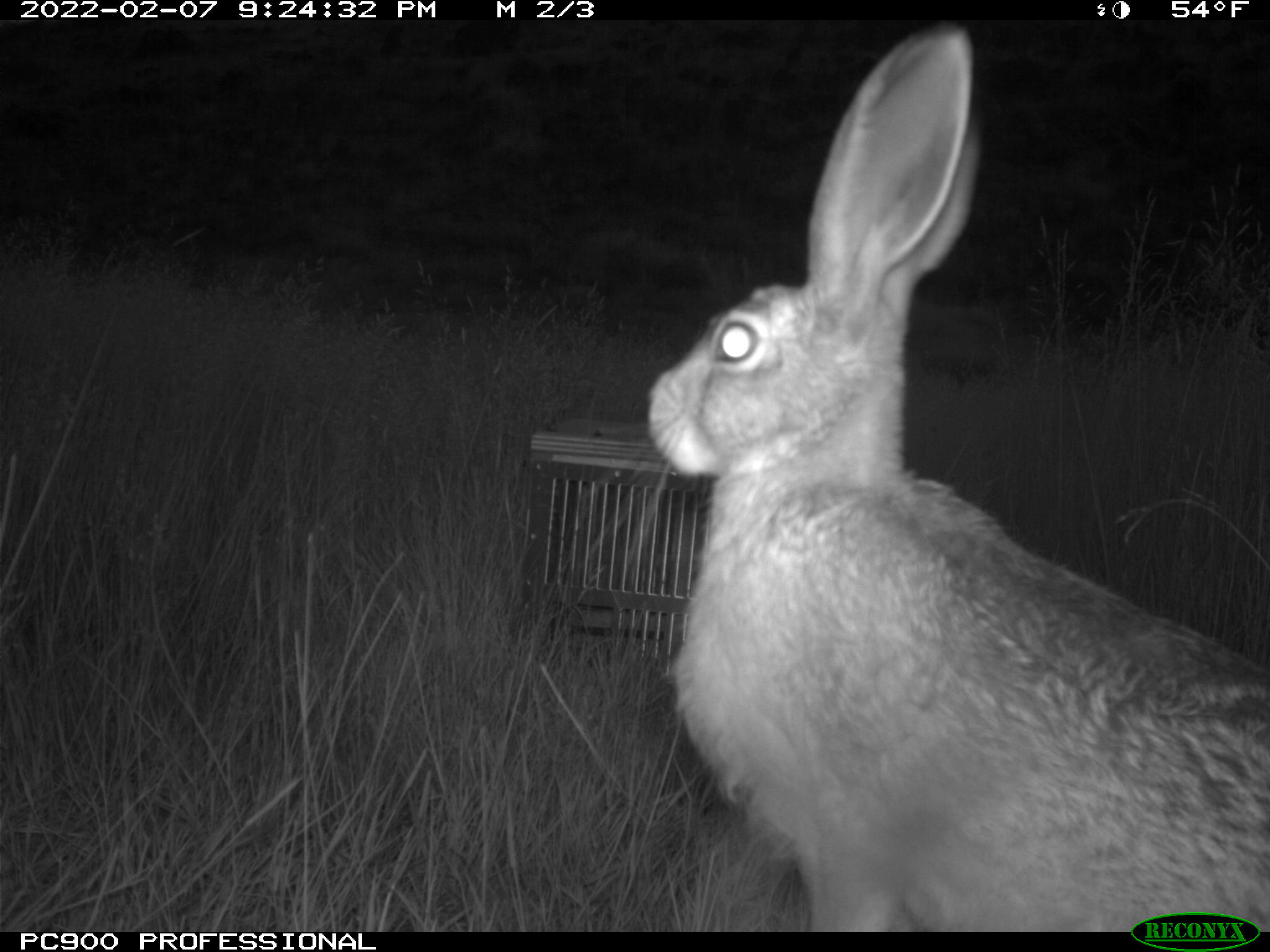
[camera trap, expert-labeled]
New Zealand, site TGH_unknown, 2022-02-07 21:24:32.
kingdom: Animalia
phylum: Chordata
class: Mammalia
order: Lagomorpha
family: Leporidae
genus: Lepus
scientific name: Lepus europaeus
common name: brown hare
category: hare